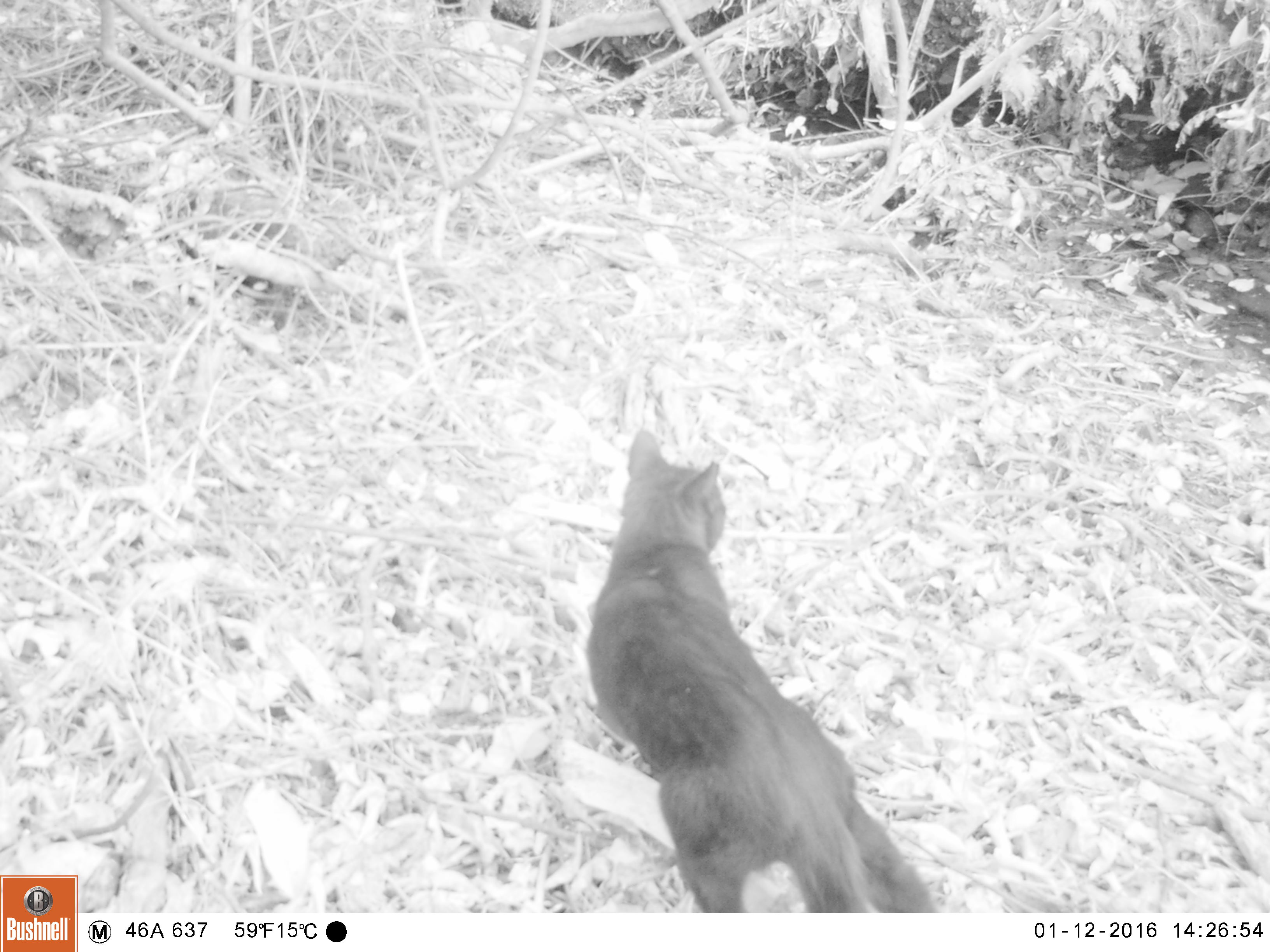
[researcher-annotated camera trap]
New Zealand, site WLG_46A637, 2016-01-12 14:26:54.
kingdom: Animalia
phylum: Chordata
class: Mammalia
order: Carnivora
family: Felidae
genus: Felis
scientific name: Felis catus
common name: domestic cat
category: cat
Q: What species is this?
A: Cat (domestic cat) (Felis catus).